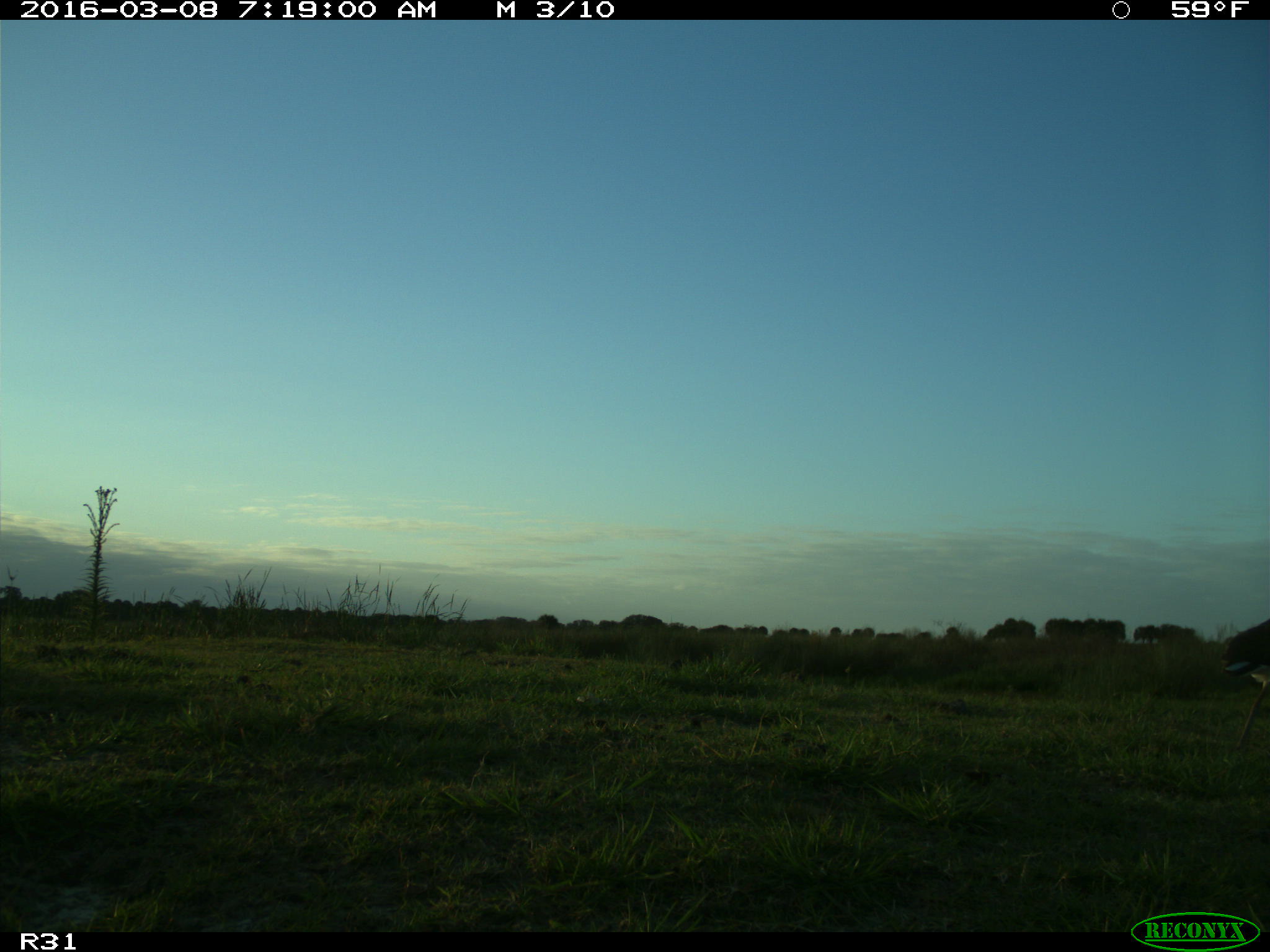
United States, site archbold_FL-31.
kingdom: Animalia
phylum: Chordata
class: Aves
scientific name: Aves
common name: birds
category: unidentified bird